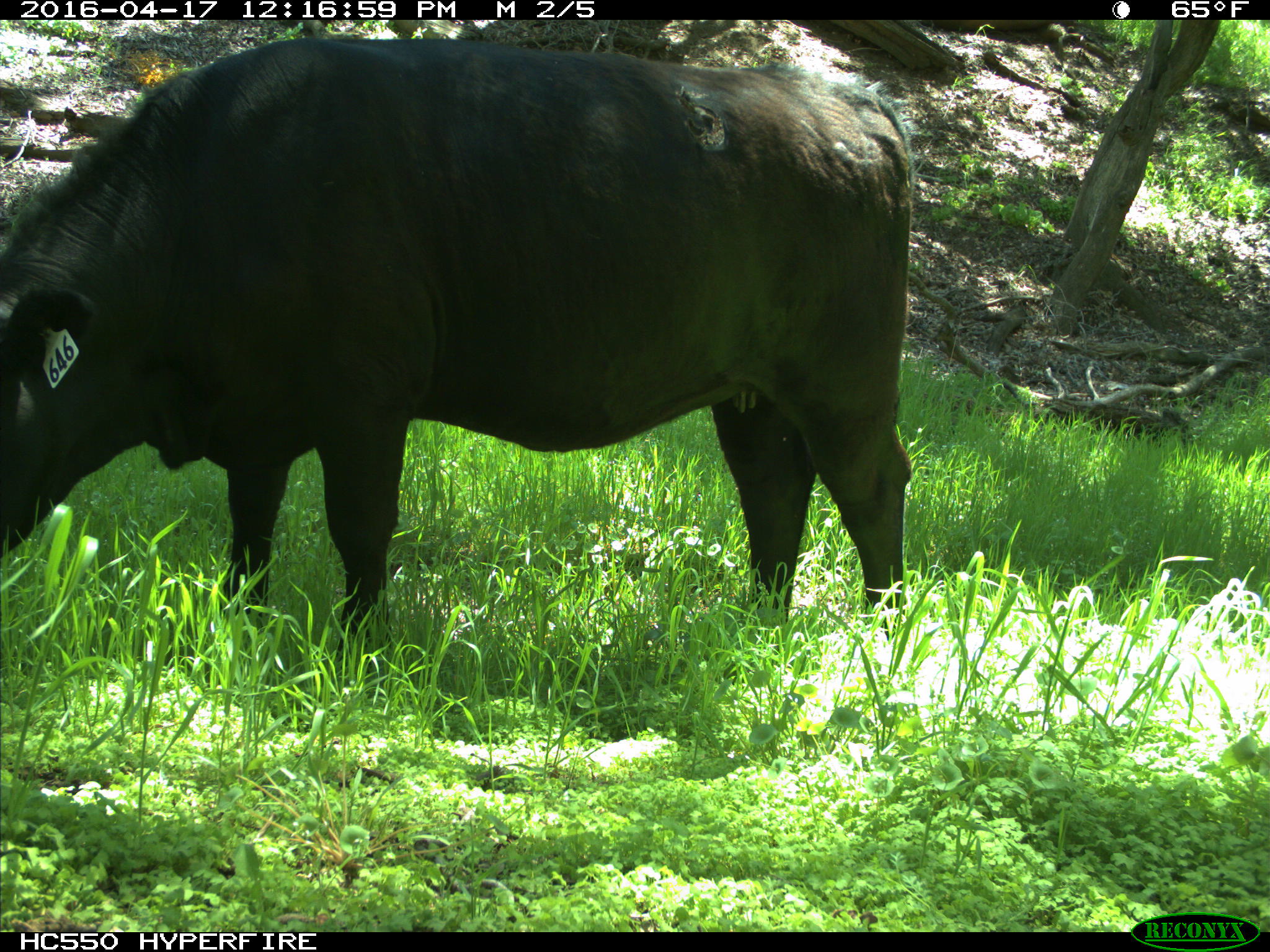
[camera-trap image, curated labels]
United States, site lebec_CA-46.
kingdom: Animalia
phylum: Chordata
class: Mammalia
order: Artiodactyla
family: Bovidae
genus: Bos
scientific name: Bos taurus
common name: domestic cow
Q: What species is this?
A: Bos taurus (domestic cow).